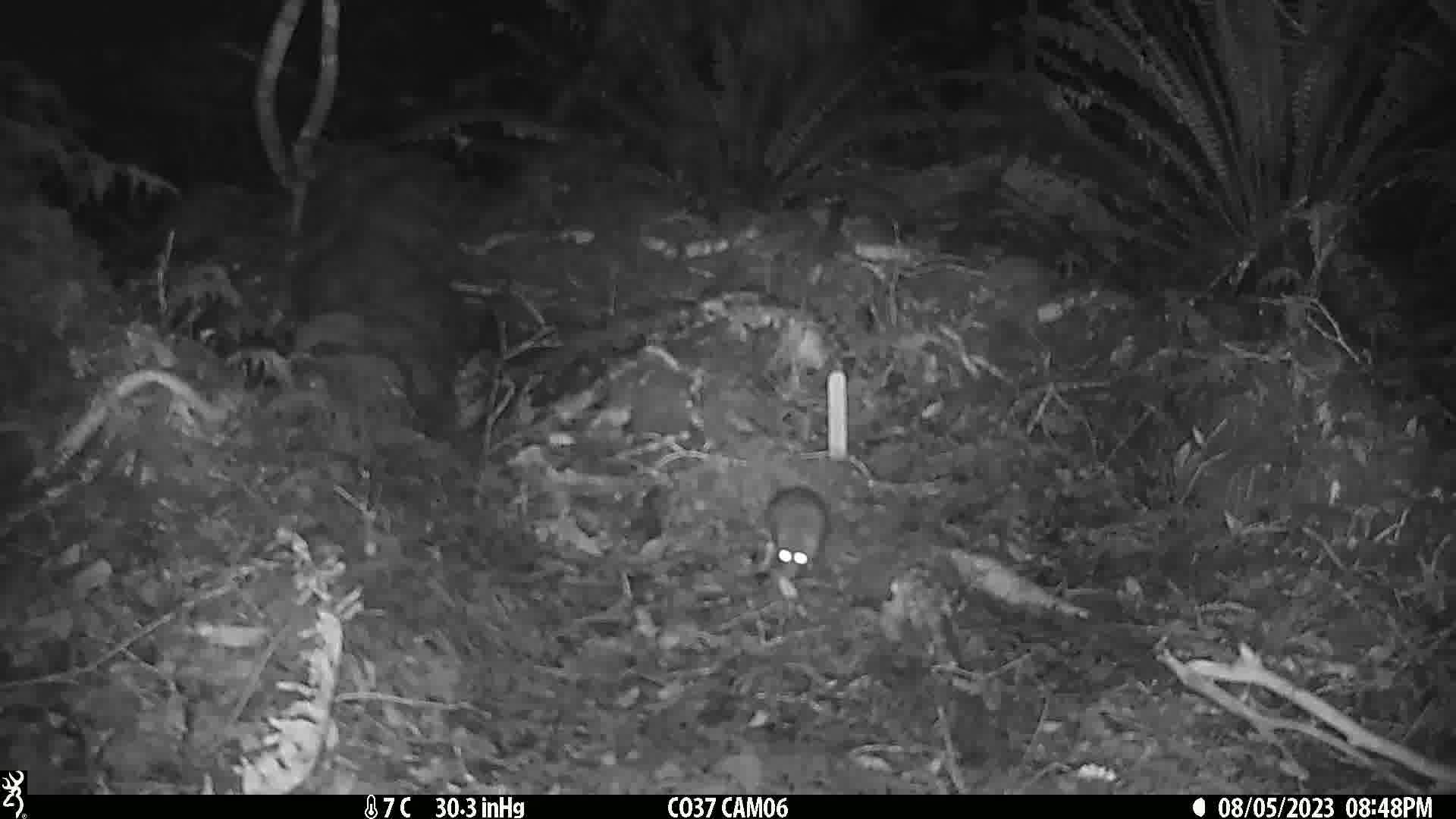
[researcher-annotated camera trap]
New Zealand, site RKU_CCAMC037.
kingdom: Animalia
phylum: Chordata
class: Mammalia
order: Rodentia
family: Muridae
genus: Rattus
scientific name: Rattus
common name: rat